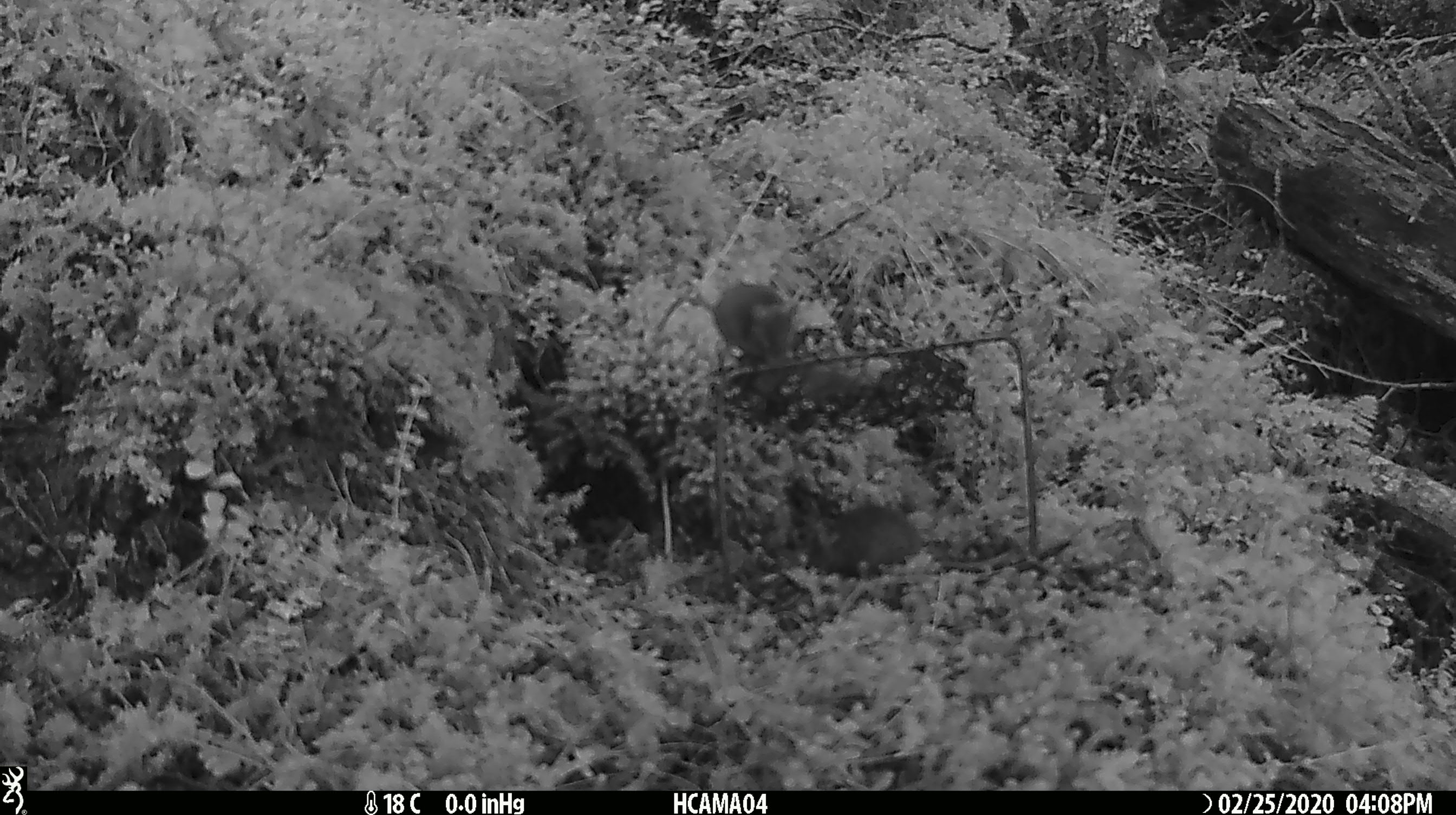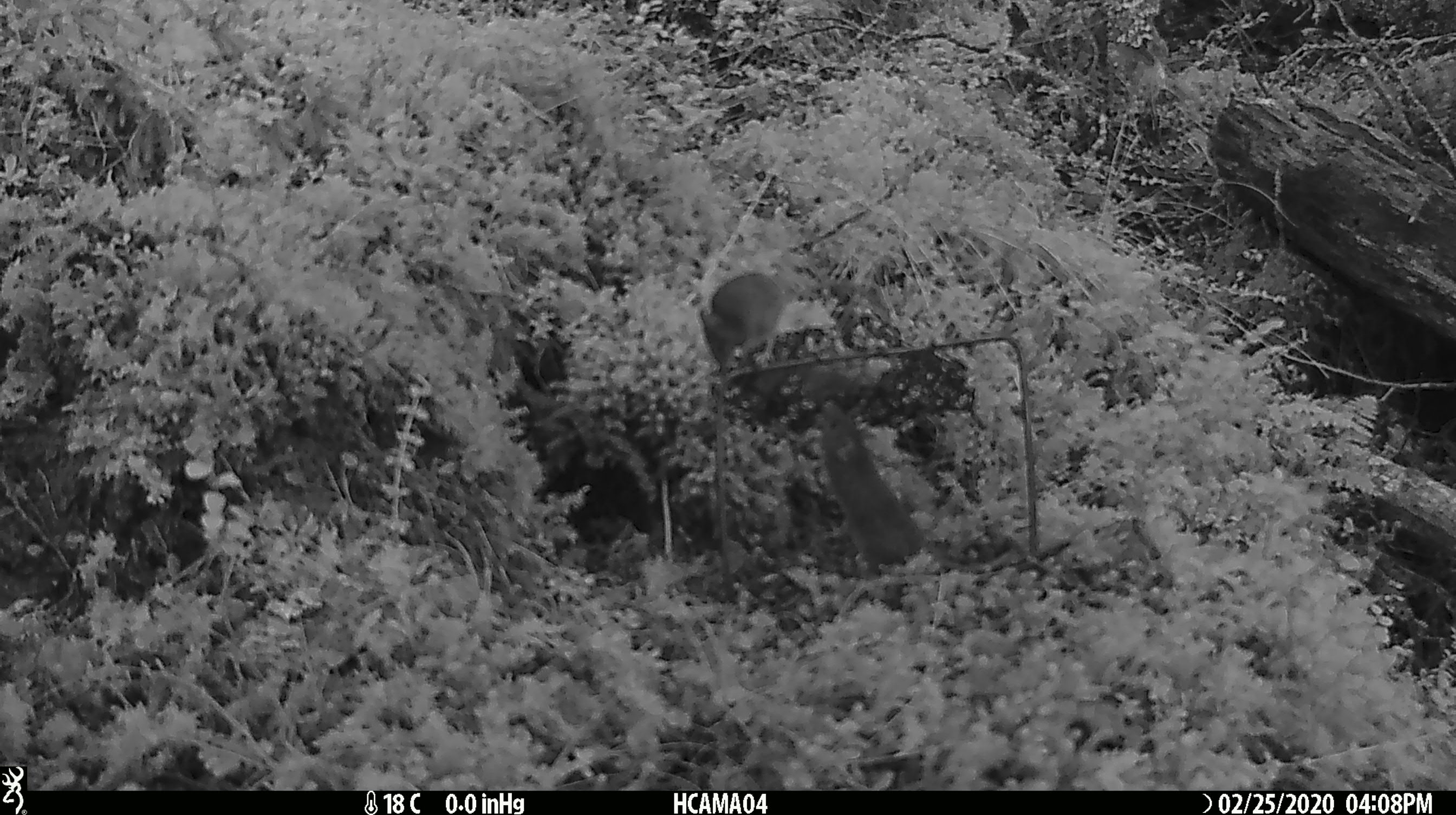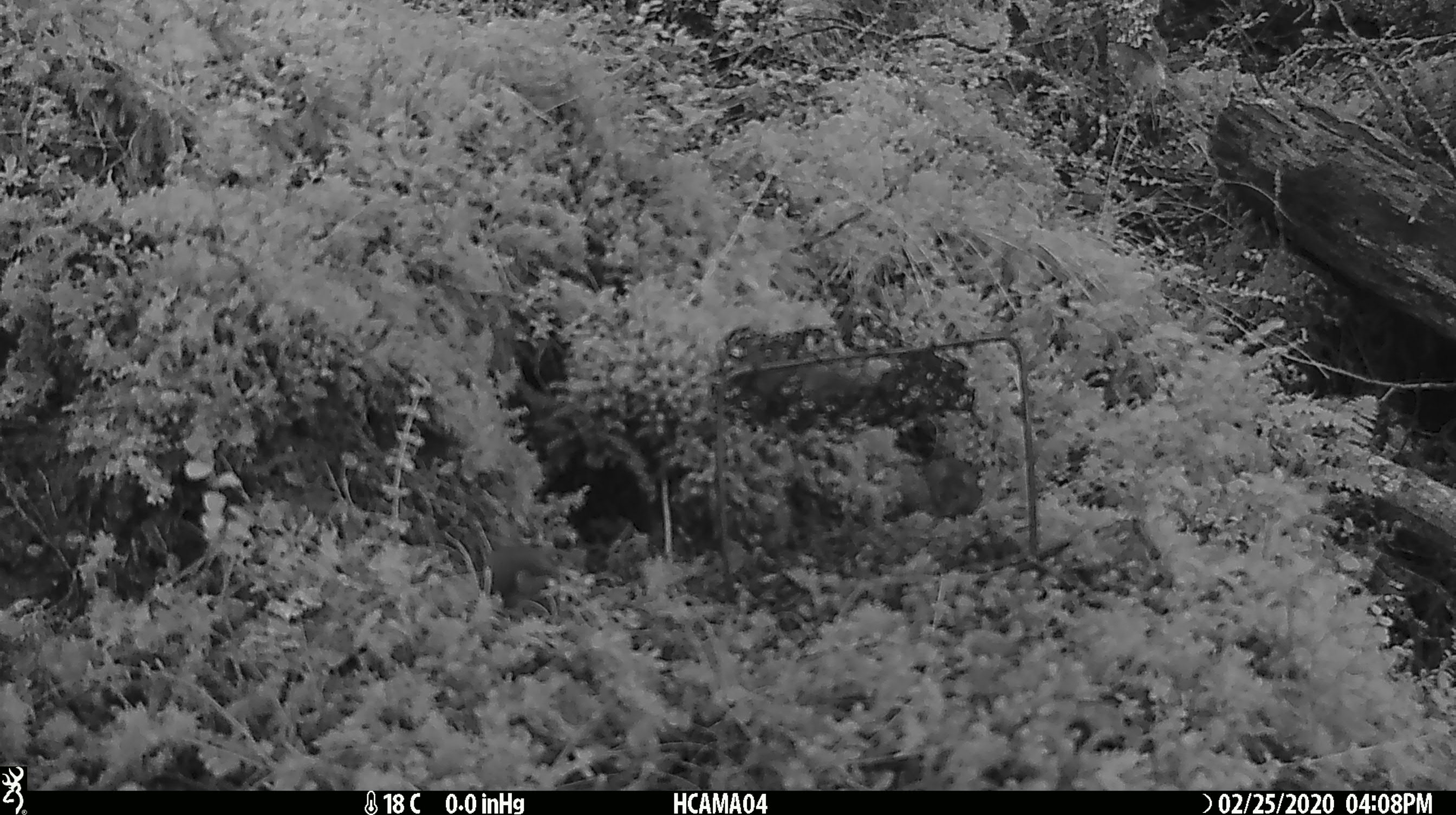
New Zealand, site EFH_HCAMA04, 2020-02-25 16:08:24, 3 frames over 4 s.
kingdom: Animalia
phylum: Chordata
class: Mammalia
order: Rodentia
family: Muridae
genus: Mus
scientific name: Mus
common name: mouse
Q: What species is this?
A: Mouse (Mus).